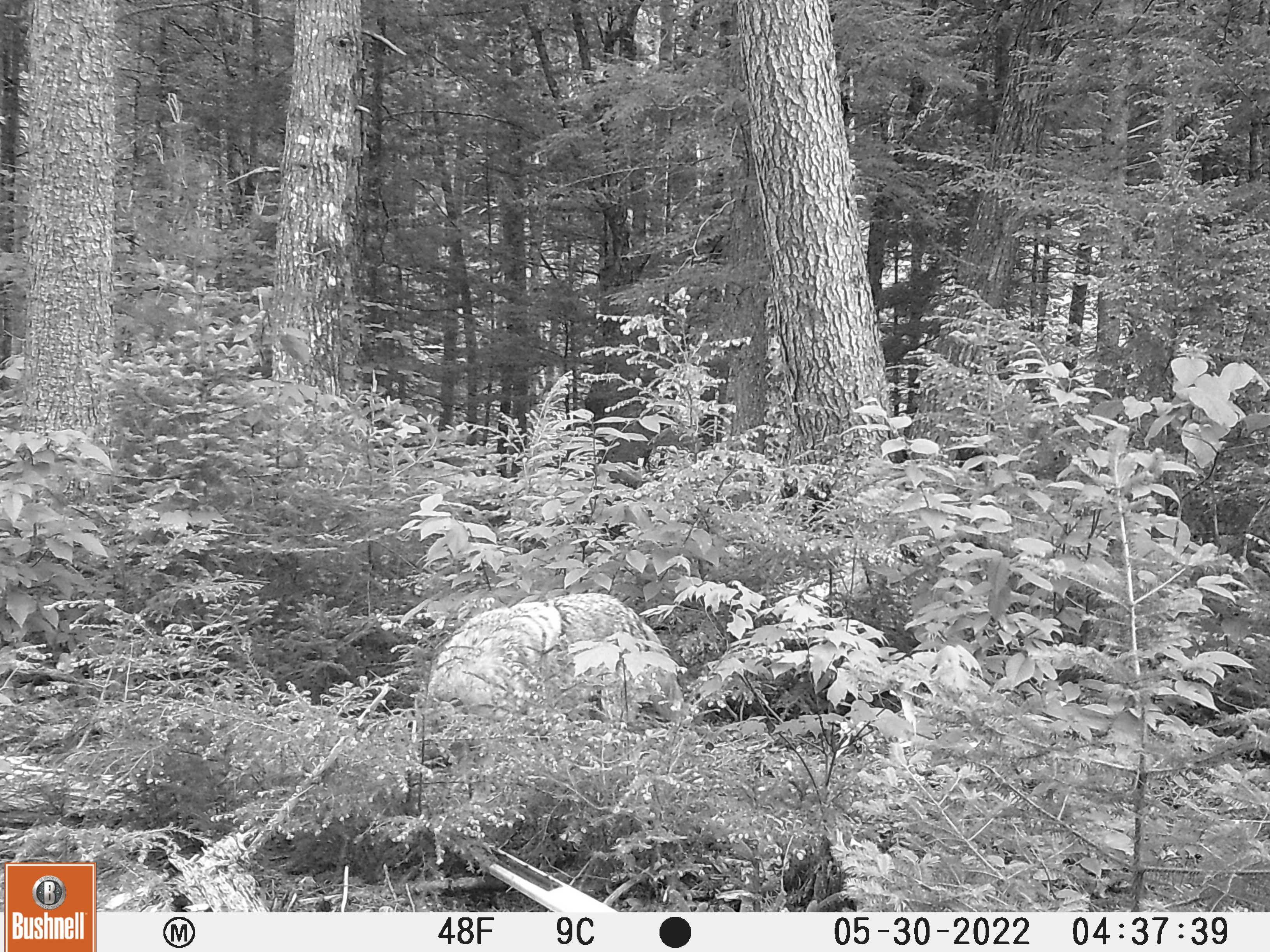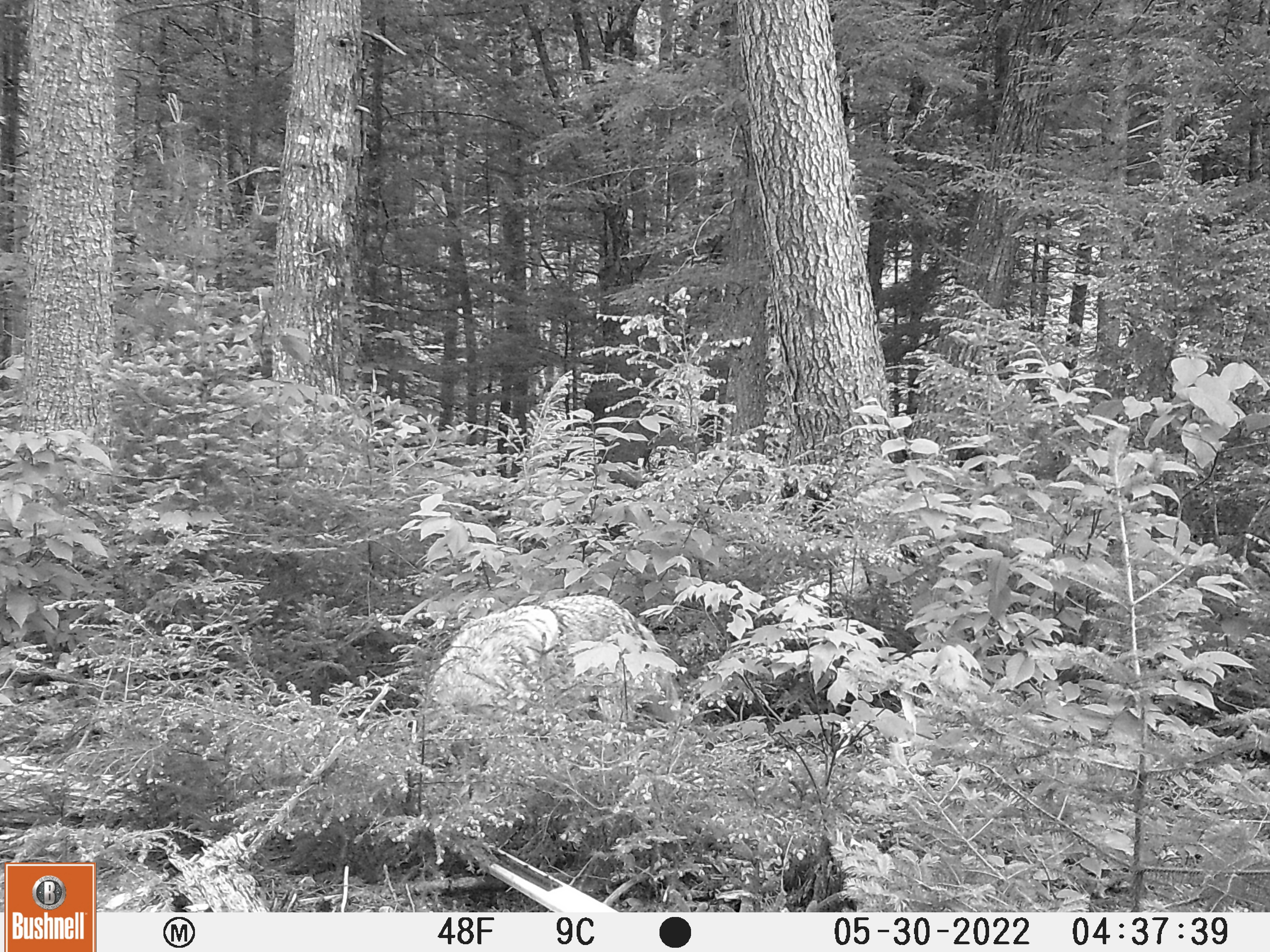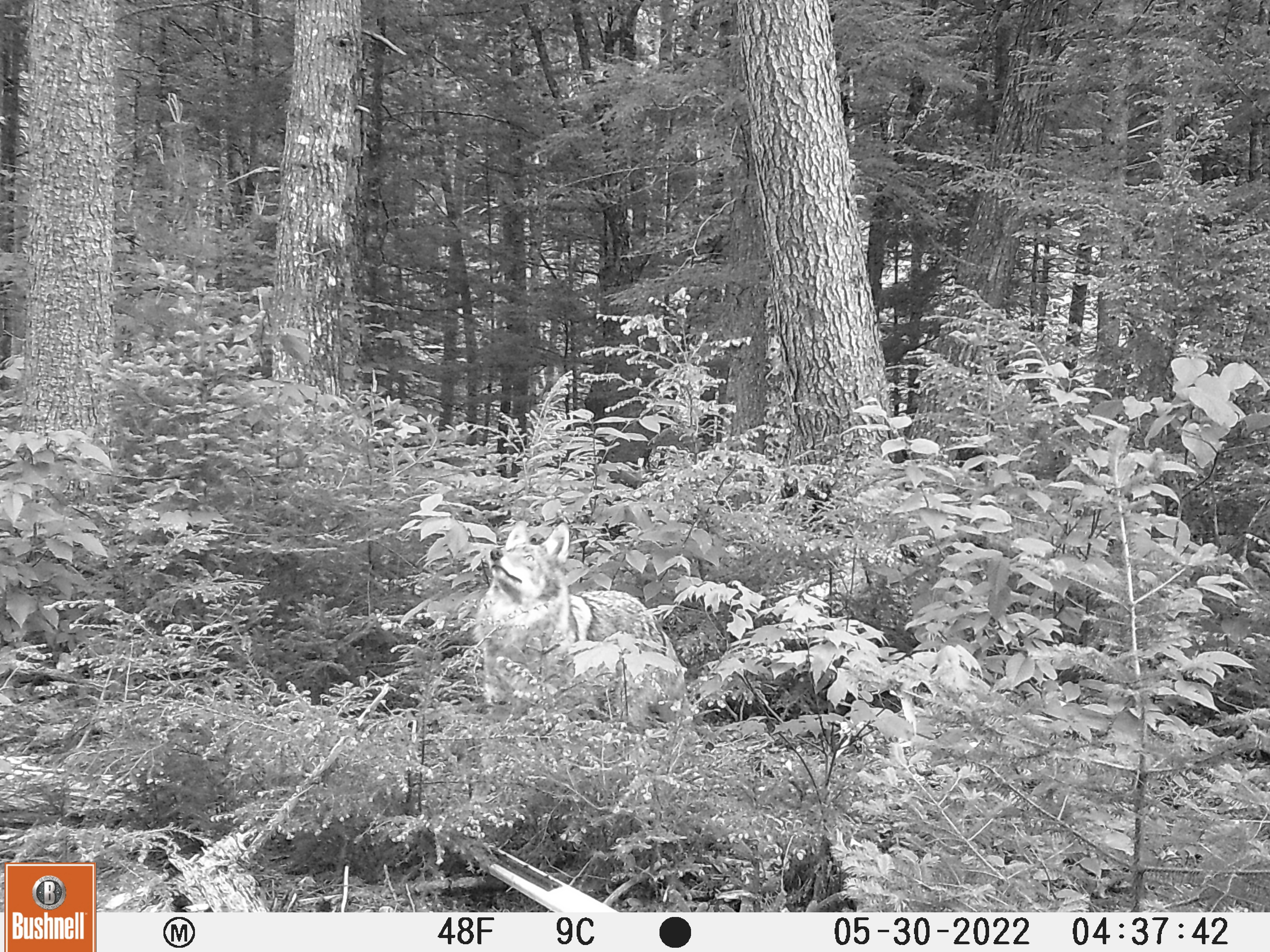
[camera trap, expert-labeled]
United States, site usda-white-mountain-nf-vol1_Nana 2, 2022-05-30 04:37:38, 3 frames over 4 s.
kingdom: Animalia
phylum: Chordata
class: Mammalia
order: Carnivora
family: Canidae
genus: Canis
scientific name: Canis latrans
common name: coyote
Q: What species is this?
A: Coyote (Canis latrans).